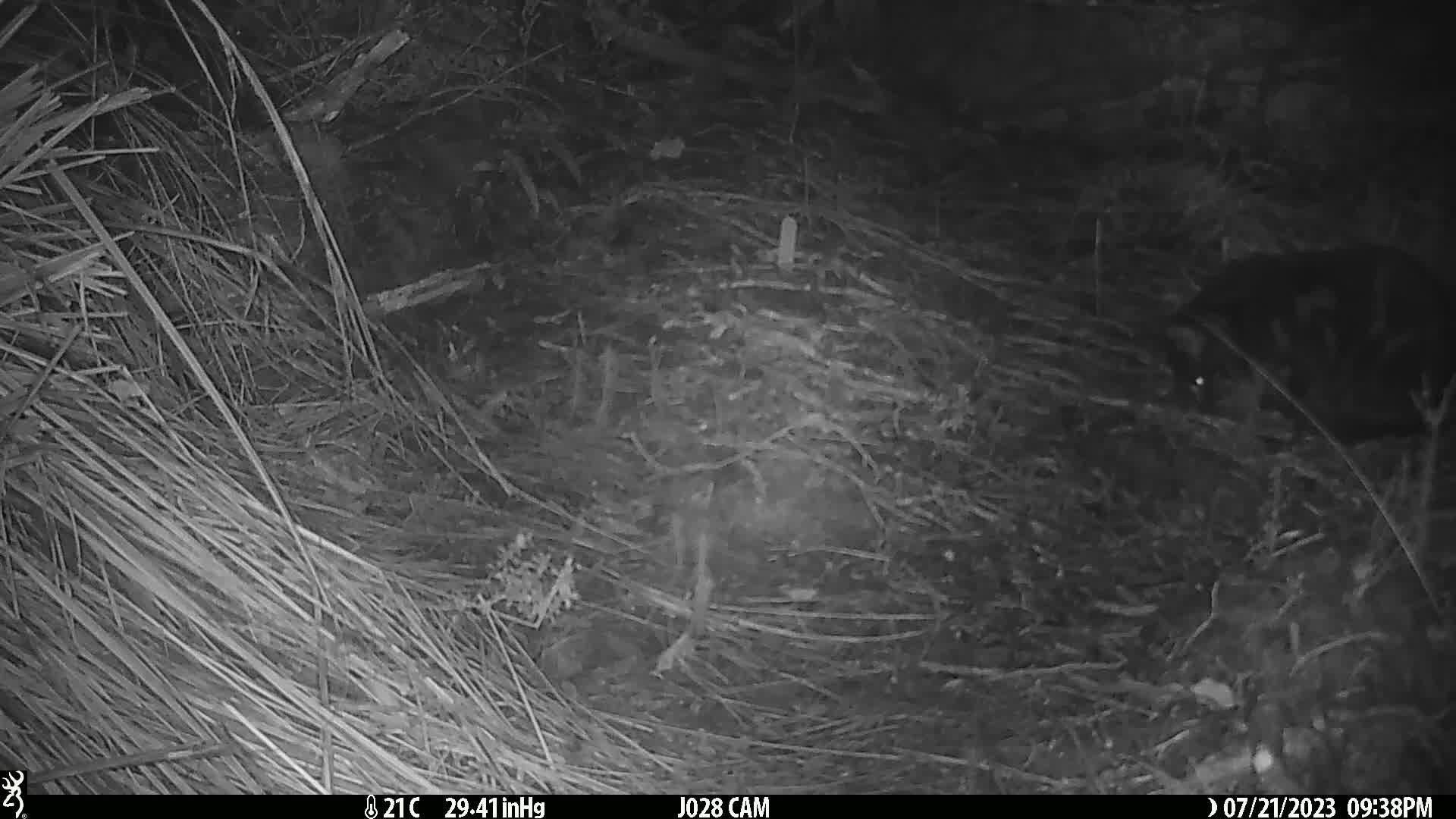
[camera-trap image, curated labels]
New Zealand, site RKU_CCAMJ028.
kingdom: Animalia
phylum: Chordata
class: Mammalia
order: Carnivora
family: Felidae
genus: Felis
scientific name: Felis catus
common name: domestic cat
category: cat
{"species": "cat (domestic cat) (Felis catus)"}